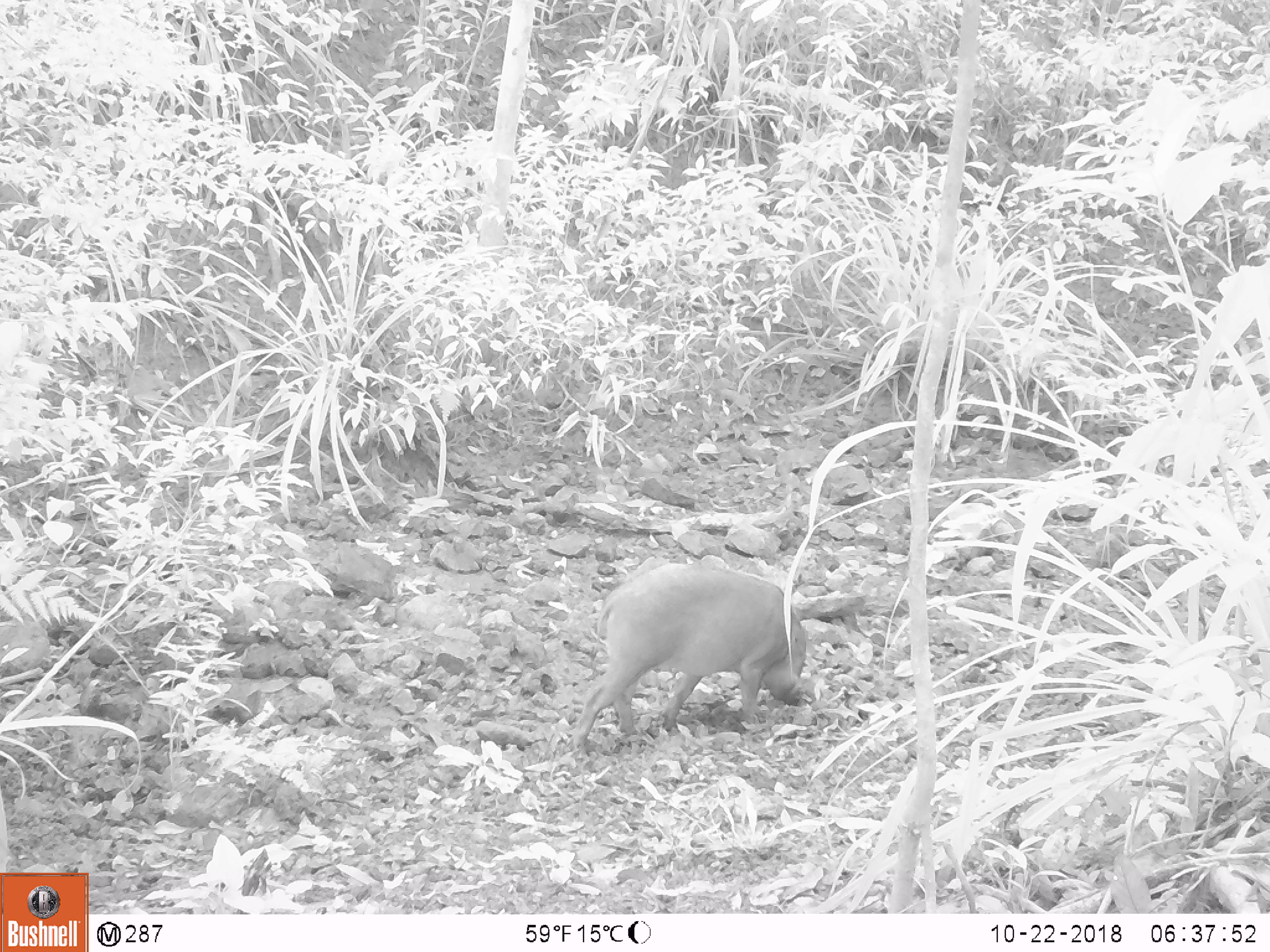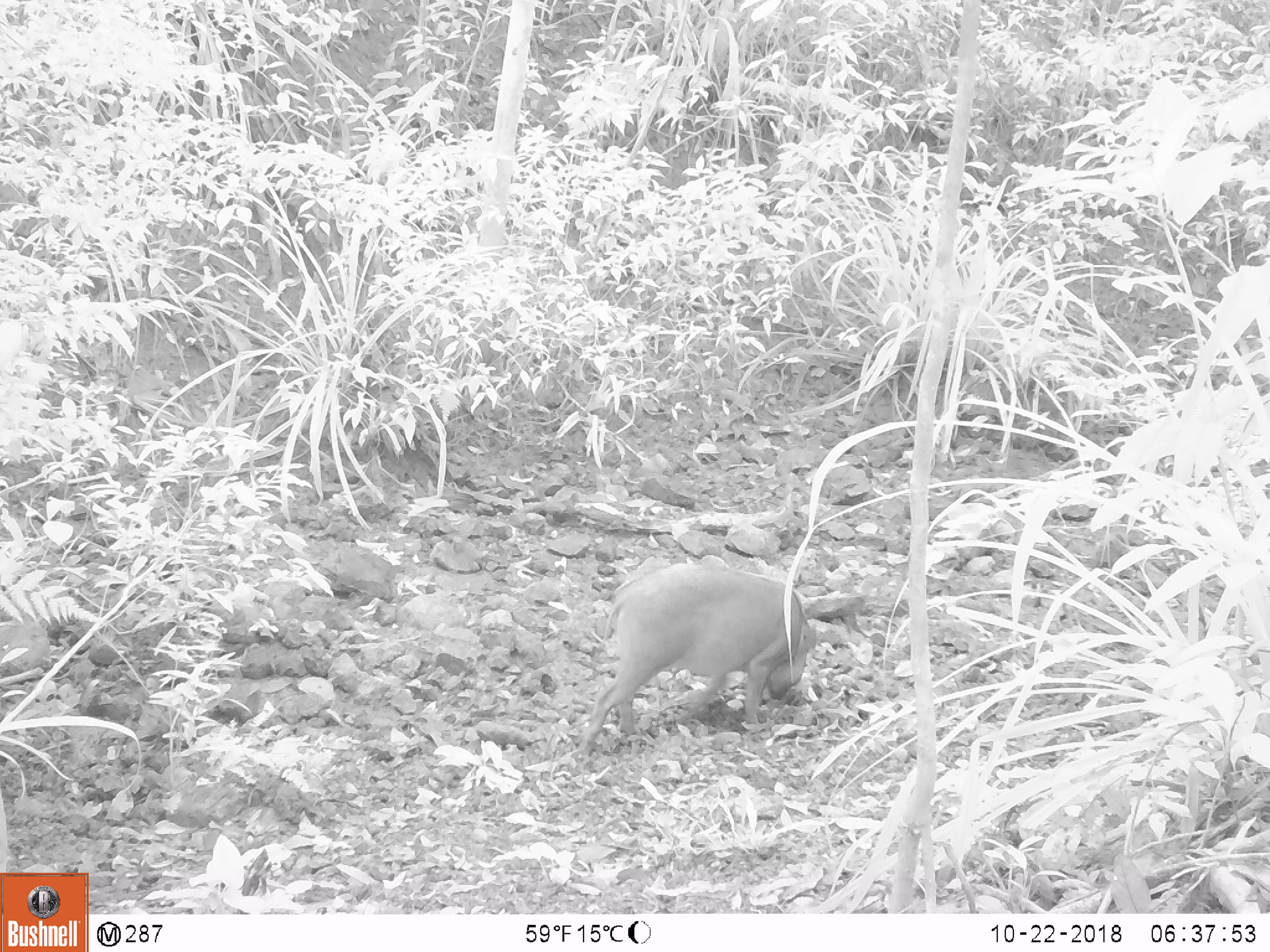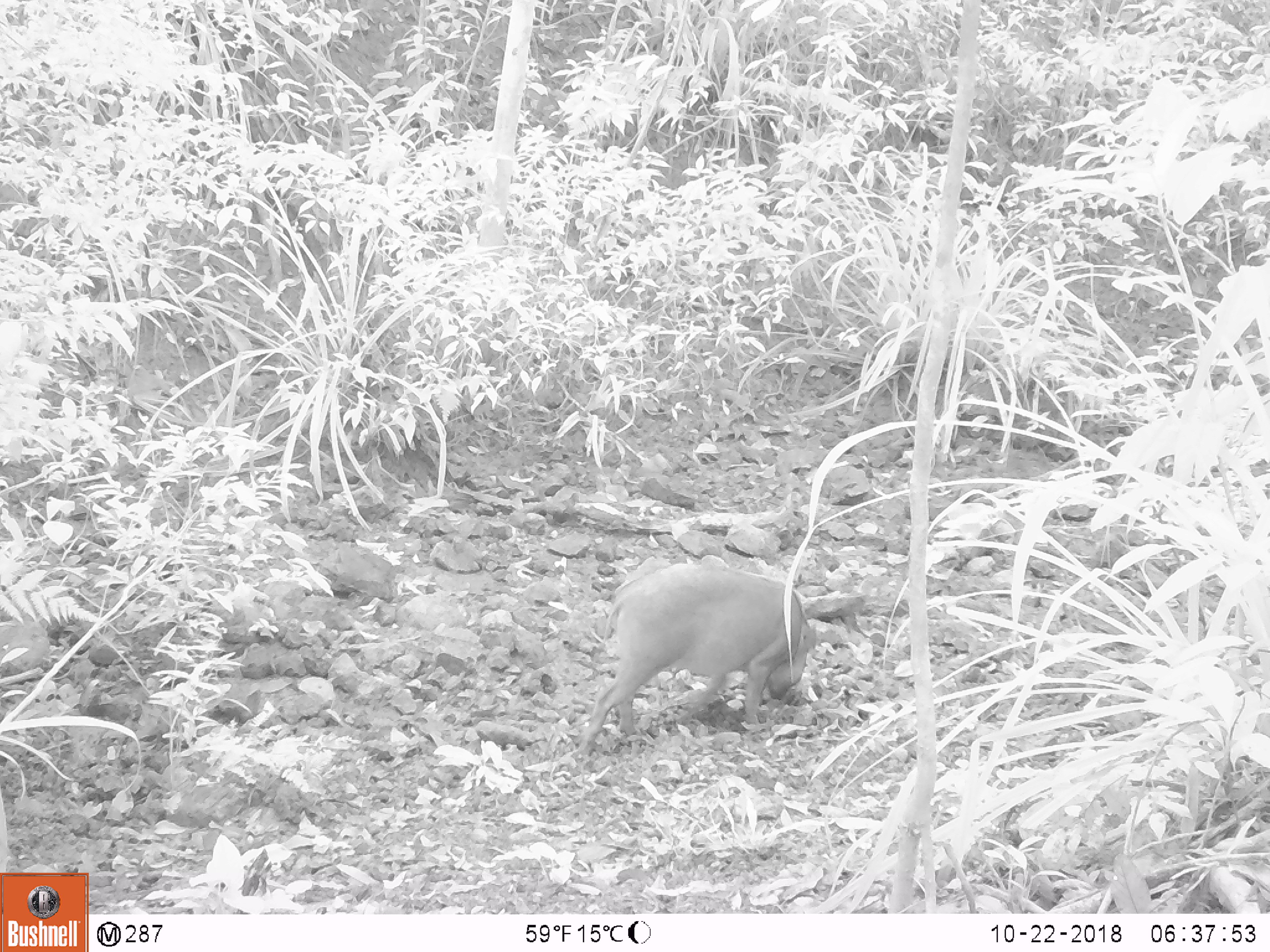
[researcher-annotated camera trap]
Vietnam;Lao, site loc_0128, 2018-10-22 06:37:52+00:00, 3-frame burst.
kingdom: Animalia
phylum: Chordata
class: Mammalia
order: Artiodactyla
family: Suidae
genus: Sus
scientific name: Sus scrofa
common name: eurasian wild pig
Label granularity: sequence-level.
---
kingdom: Animalia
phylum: Chordata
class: Mammalia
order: Carnivora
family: Herpestidae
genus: Urva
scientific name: Urva urva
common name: crab-eating mongoose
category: crab eating mongoose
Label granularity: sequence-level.